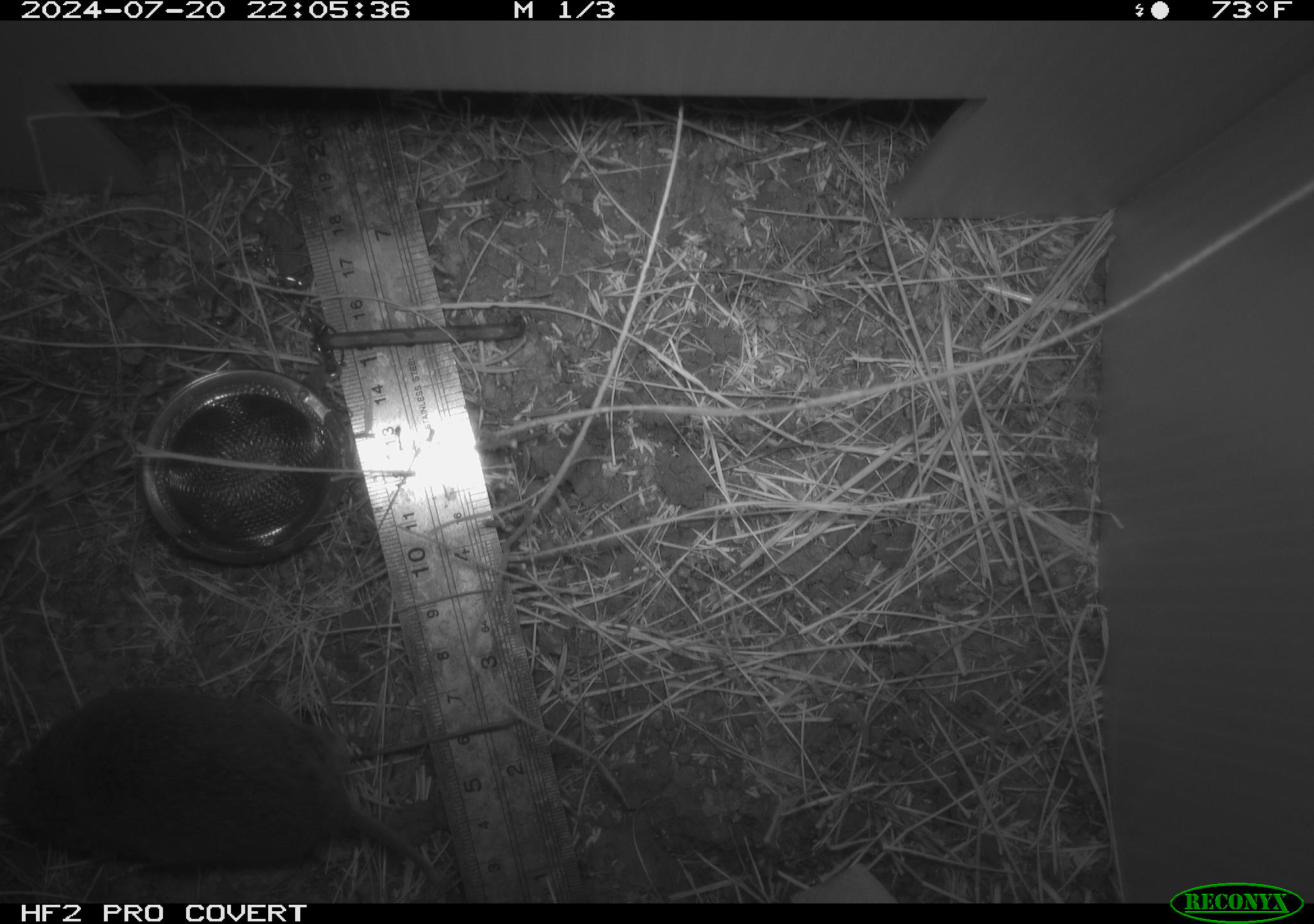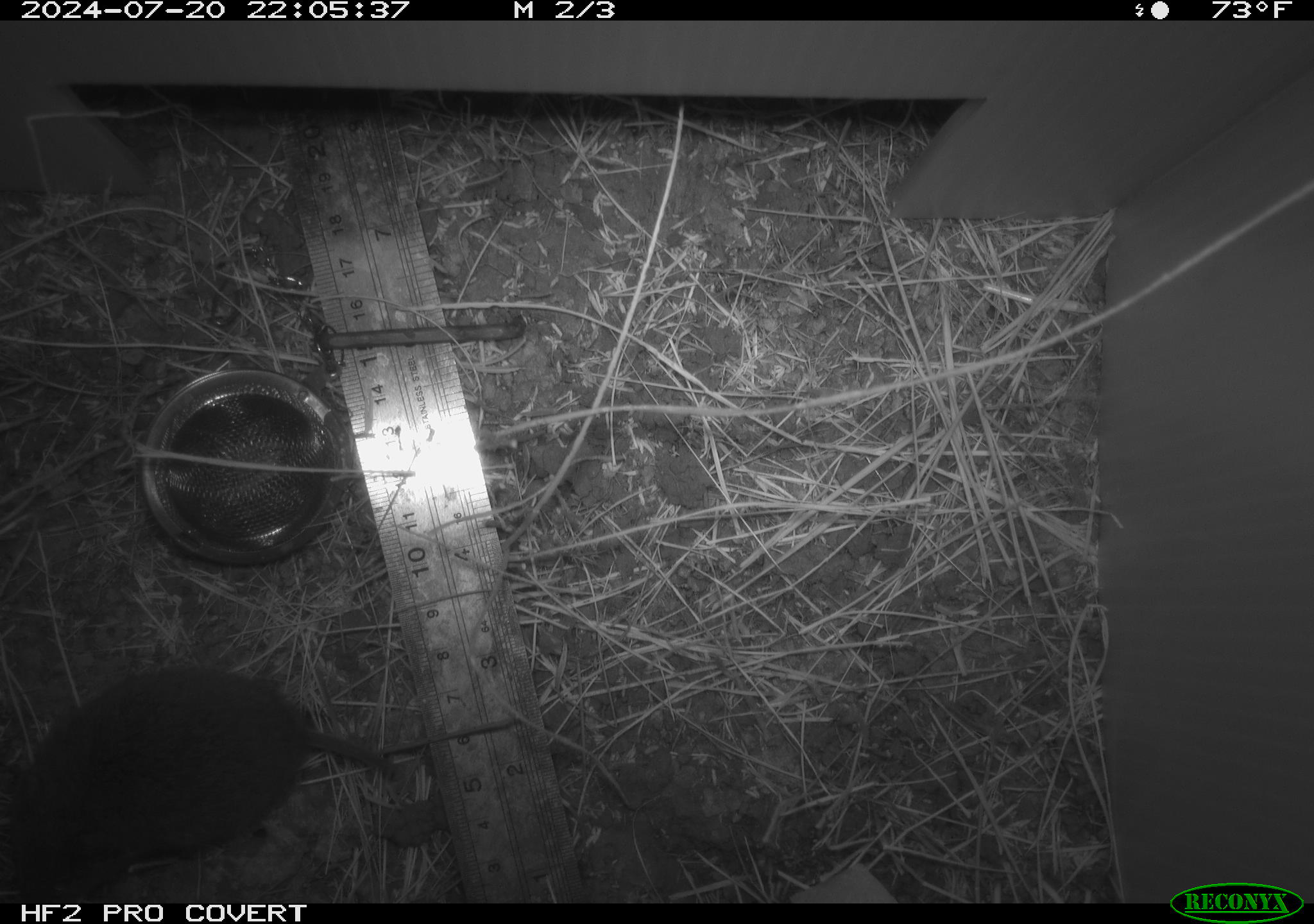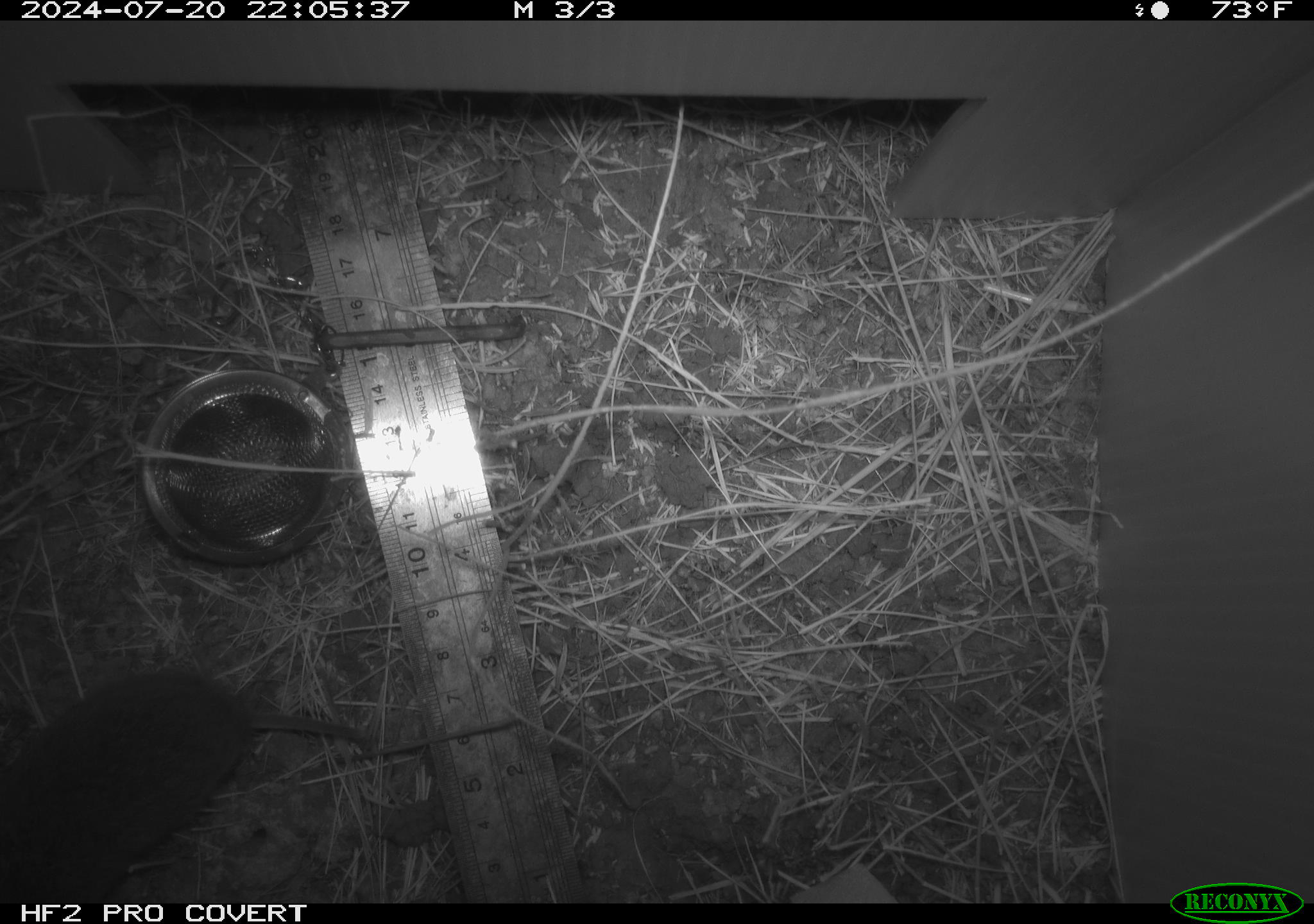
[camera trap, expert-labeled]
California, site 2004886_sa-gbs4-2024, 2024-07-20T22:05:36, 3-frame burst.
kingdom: Animalia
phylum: Chordata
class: Mammalia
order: Rodentia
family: Cricetidae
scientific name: Arvicolinae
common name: voles, lemmings, and muskrats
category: arvicolinae subfamily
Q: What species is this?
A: Arvicolinae subfamily (voles, lemmings, and muskrats) (Arvicolinae).